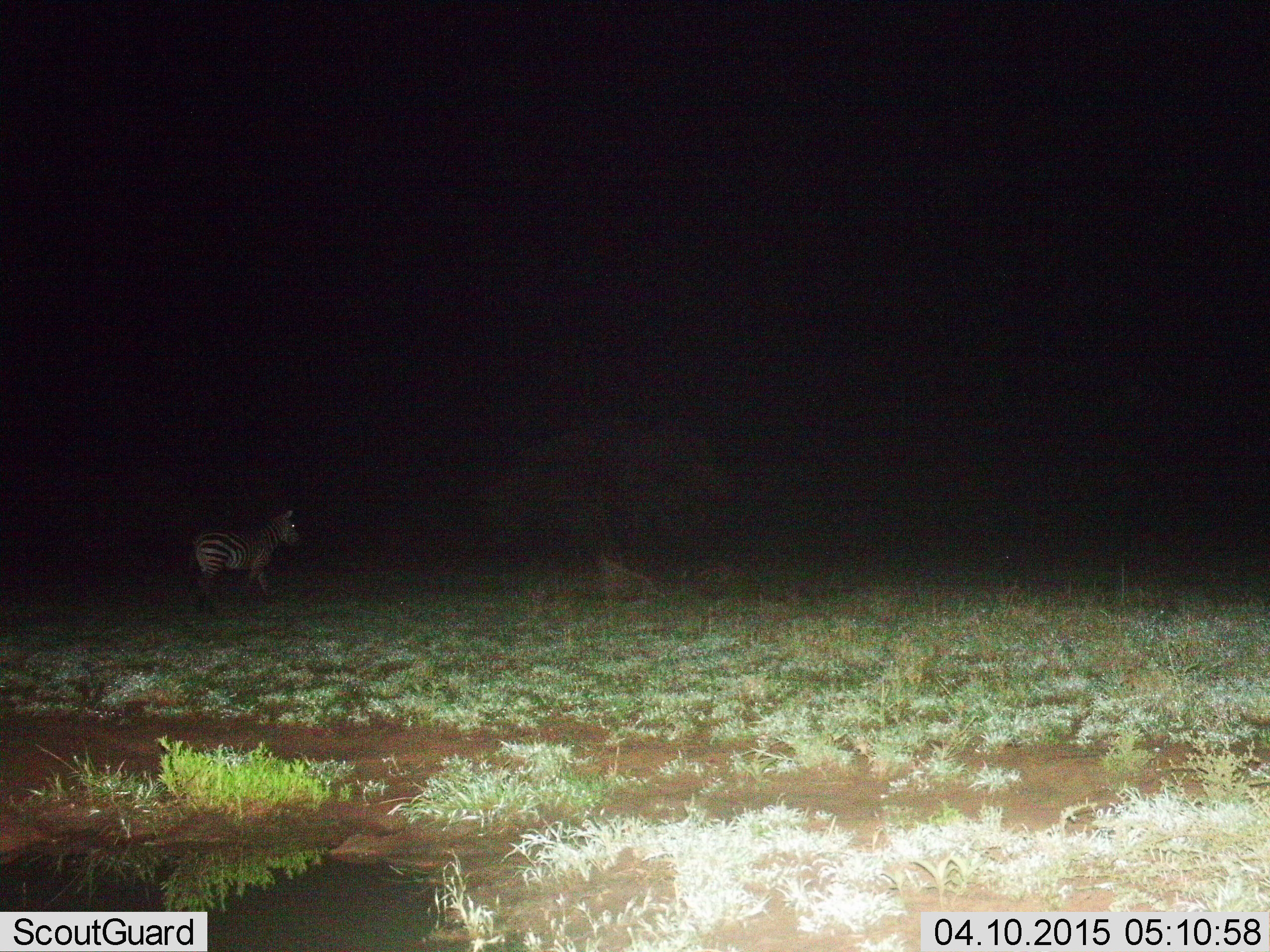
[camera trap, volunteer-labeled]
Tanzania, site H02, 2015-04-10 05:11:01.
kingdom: Animalia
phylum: Chordata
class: Mammalia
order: Perissodactyla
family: Equidae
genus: Equus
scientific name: Equus quagga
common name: plains zebra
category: zebra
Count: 1.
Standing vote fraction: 40%.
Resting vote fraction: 0%.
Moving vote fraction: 70%.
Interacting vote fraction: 0%.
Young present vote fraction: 0%.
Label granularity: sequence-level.